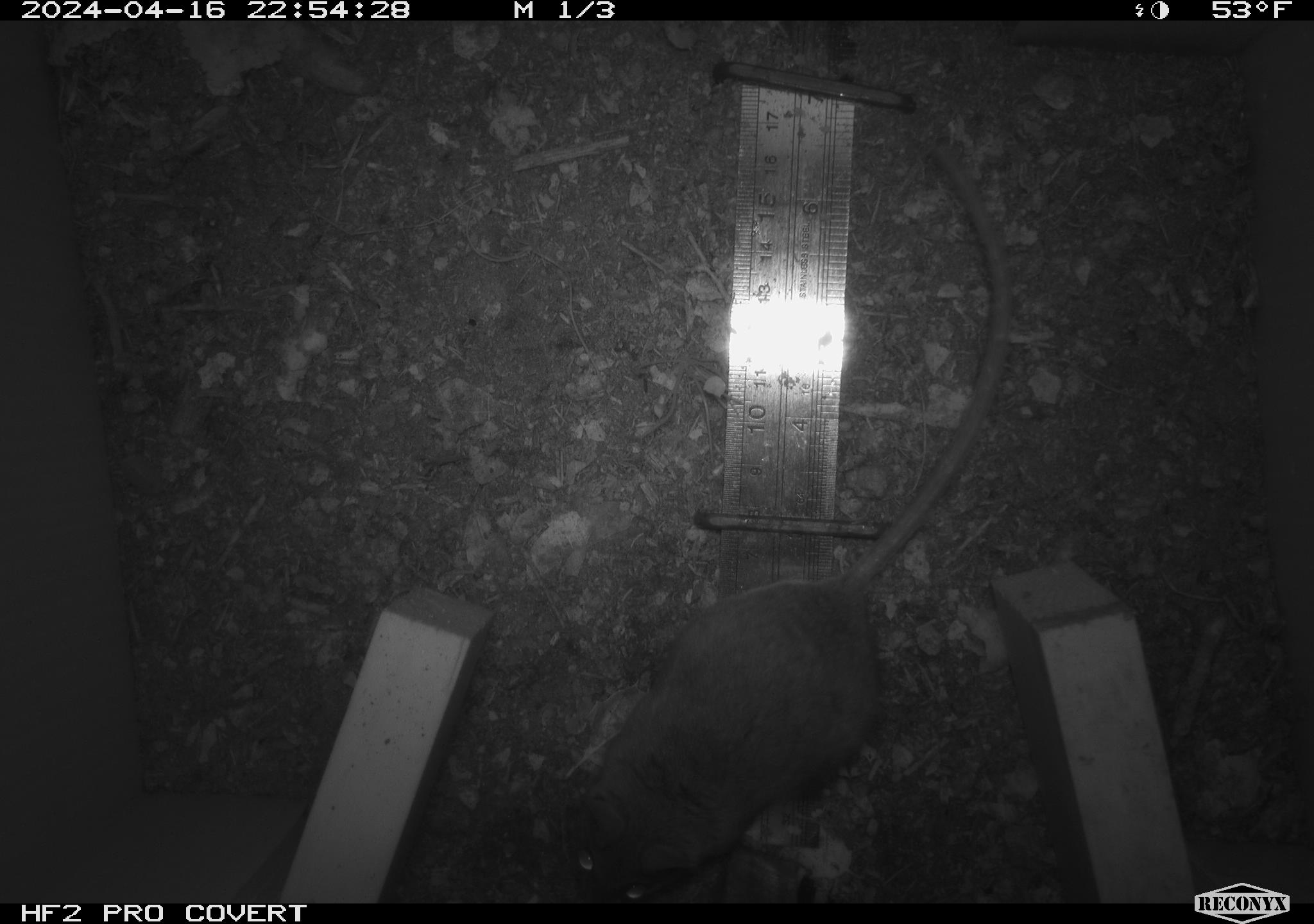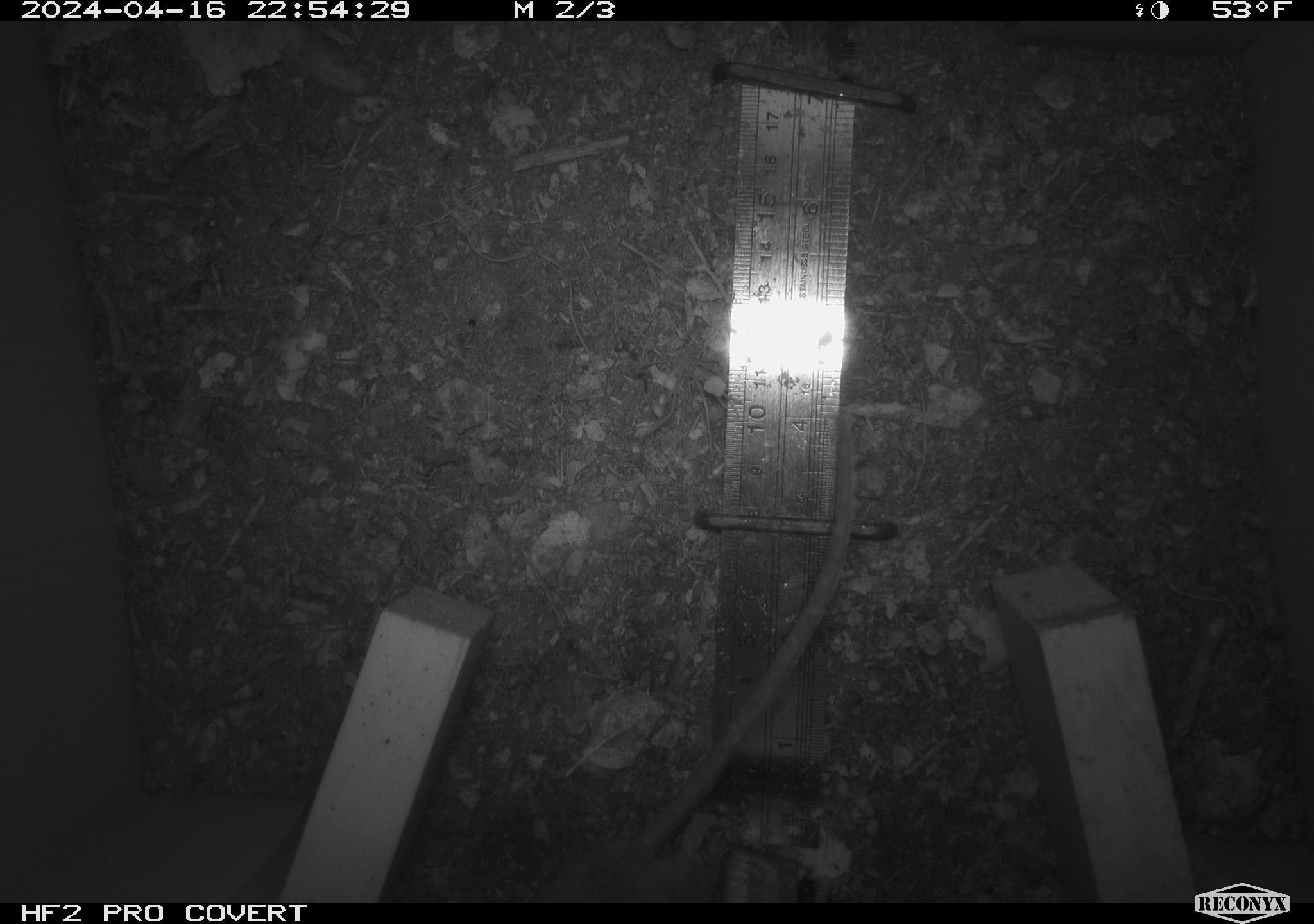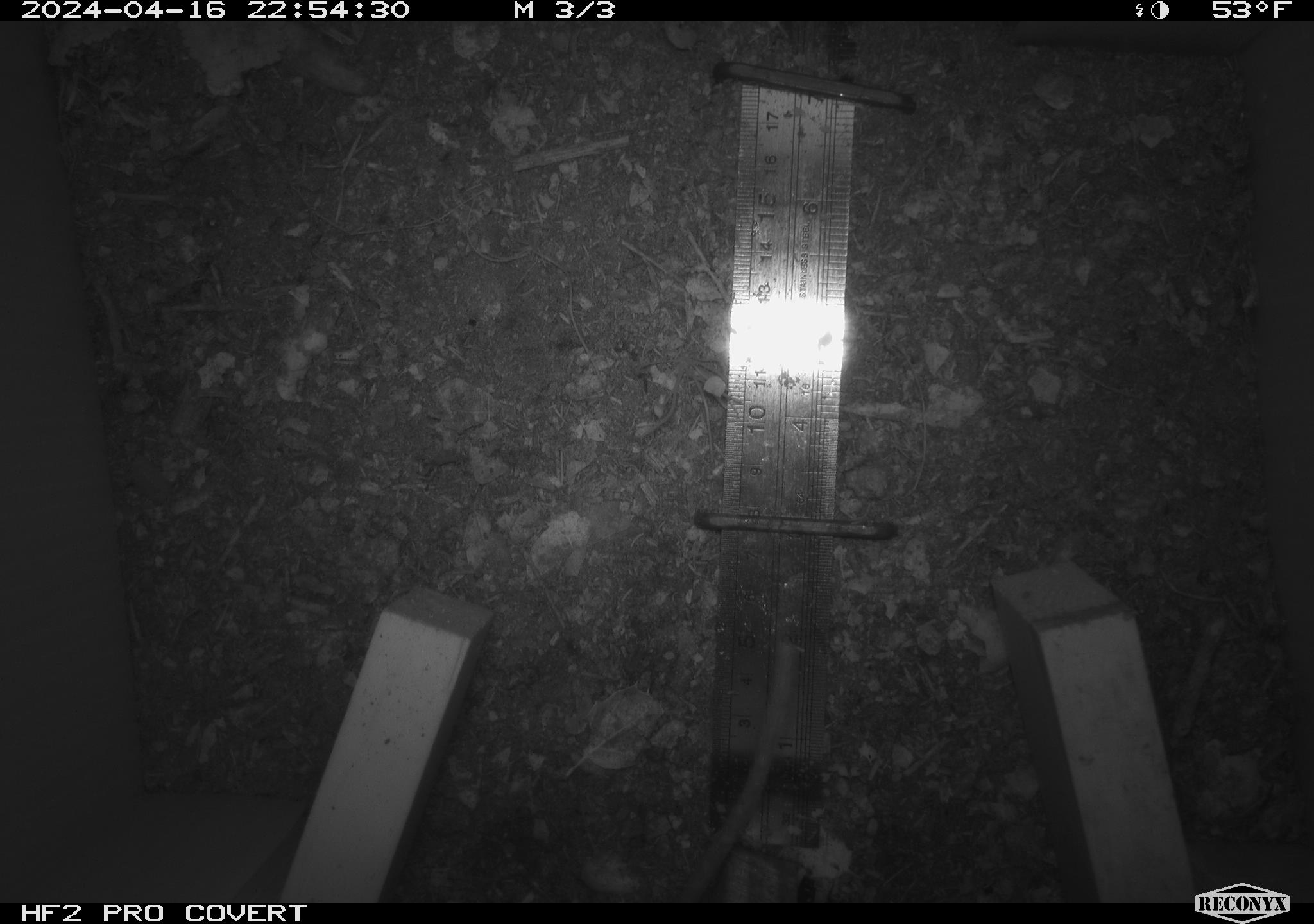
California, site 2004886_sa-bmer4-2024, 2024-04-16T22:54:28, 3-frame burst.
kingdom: Animalia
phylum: Chordata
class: Mammalia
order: Rodentia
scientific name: Rodentia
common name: mouse species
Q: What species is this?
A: Mouse species (Rodentia).